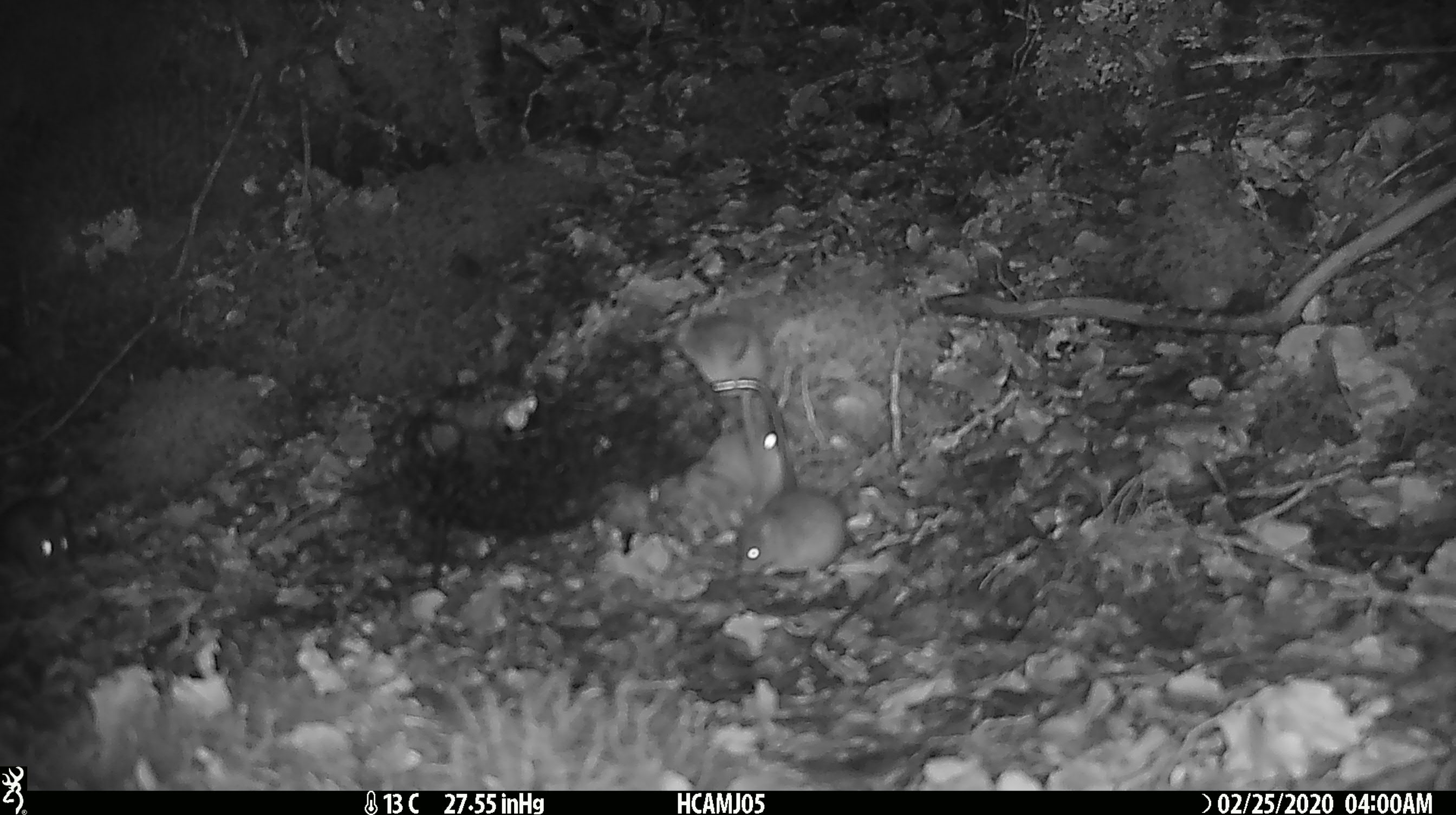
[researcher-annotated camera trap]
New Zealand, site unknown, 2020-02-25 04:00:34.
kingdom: Animalia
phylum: Chordata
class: Mammalia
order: Rodentia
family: Muridae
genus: Mus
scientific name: Mus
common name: mouse